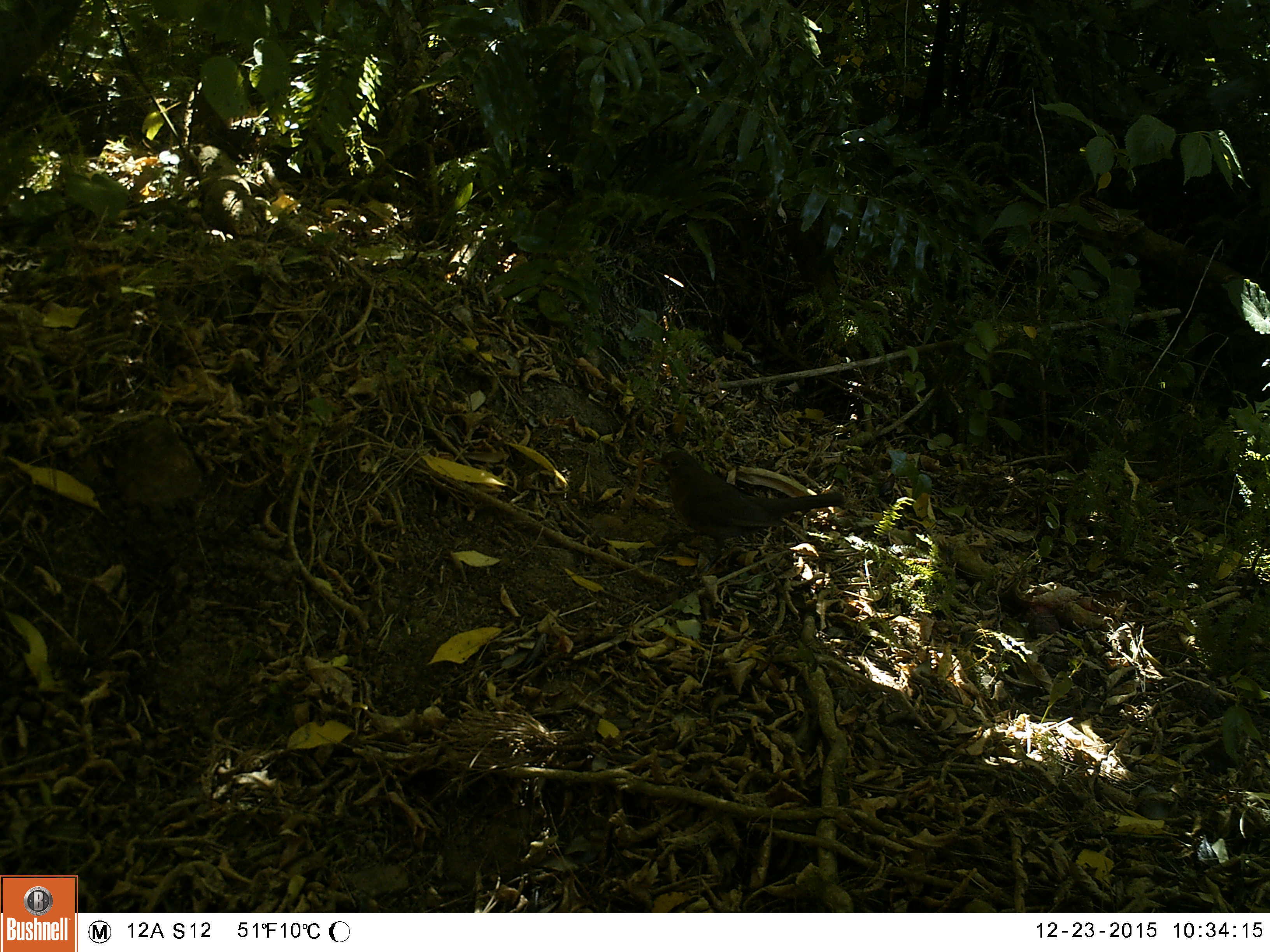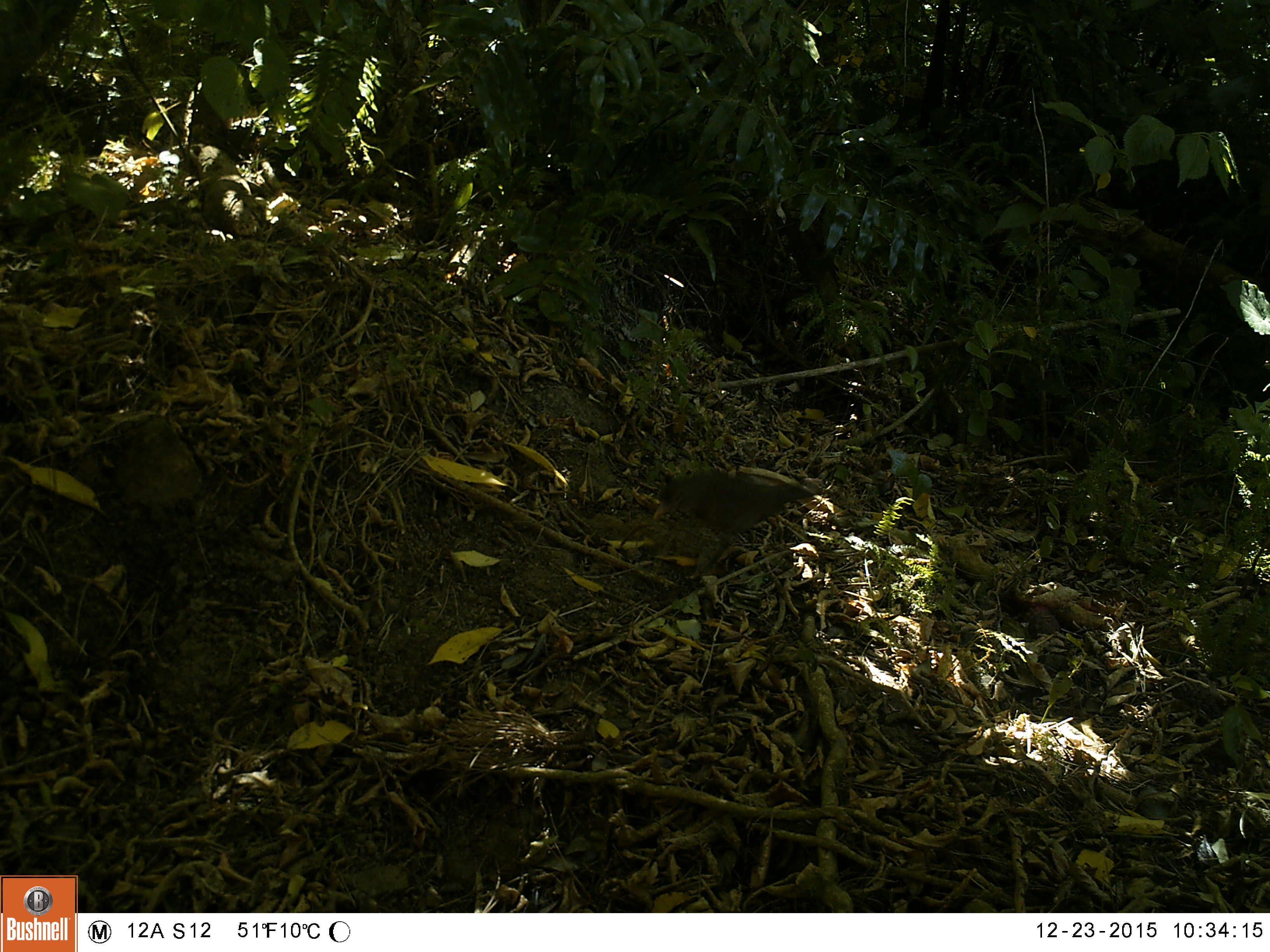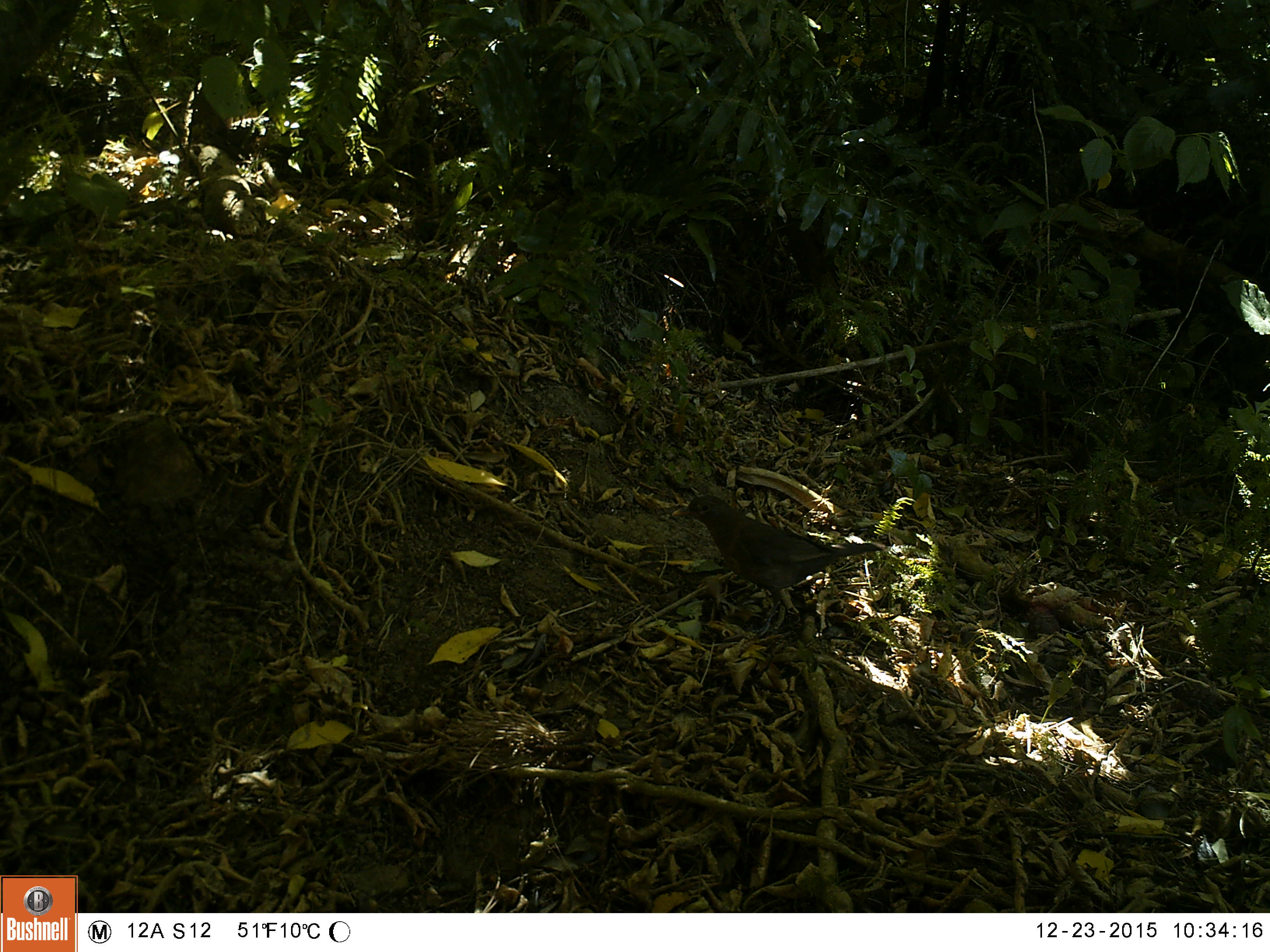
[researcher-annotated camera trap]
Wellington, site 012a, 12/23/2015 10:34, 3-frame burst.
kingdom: Animalia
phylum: Chordata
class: Aves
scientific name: Aves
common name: bird